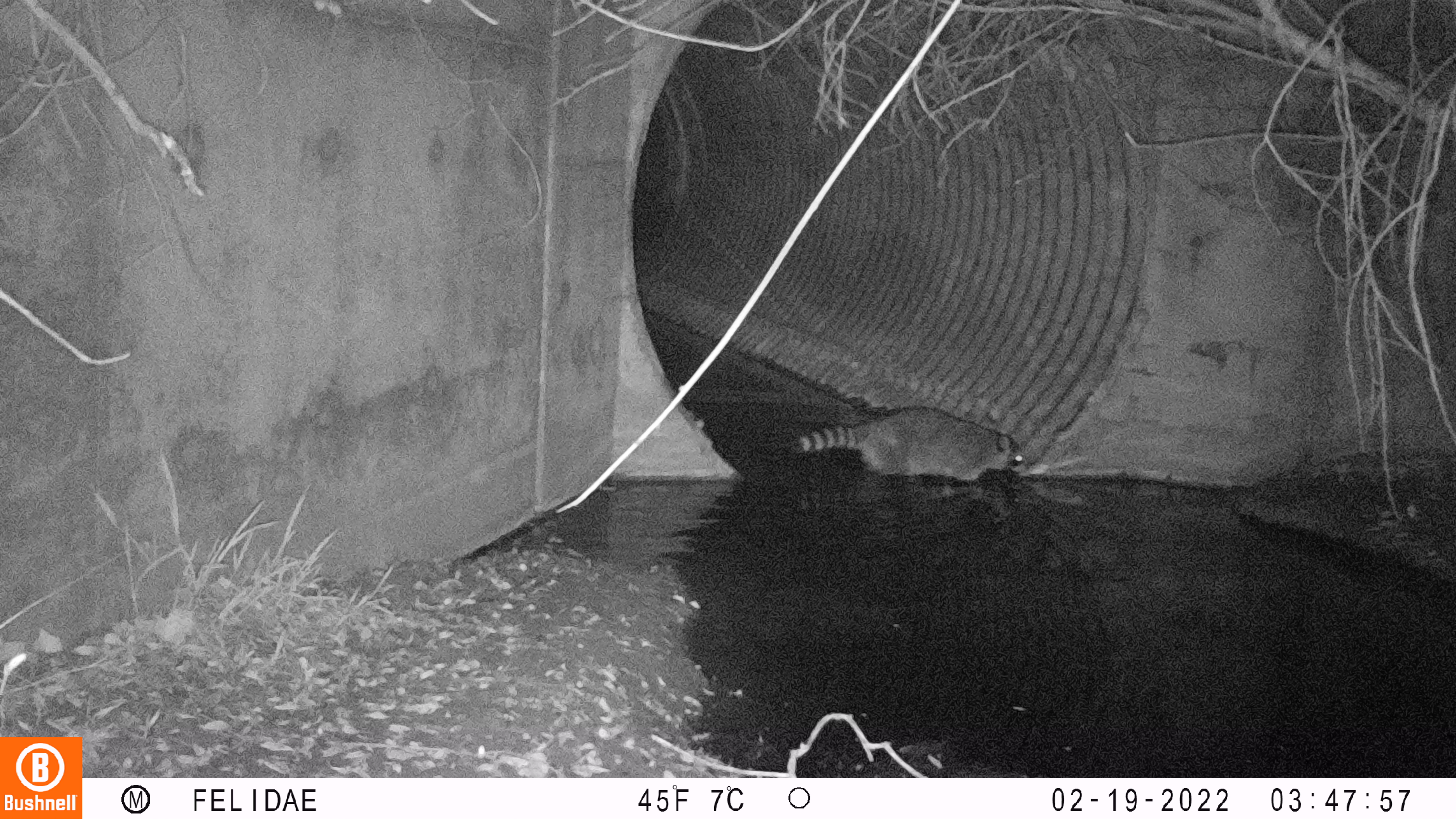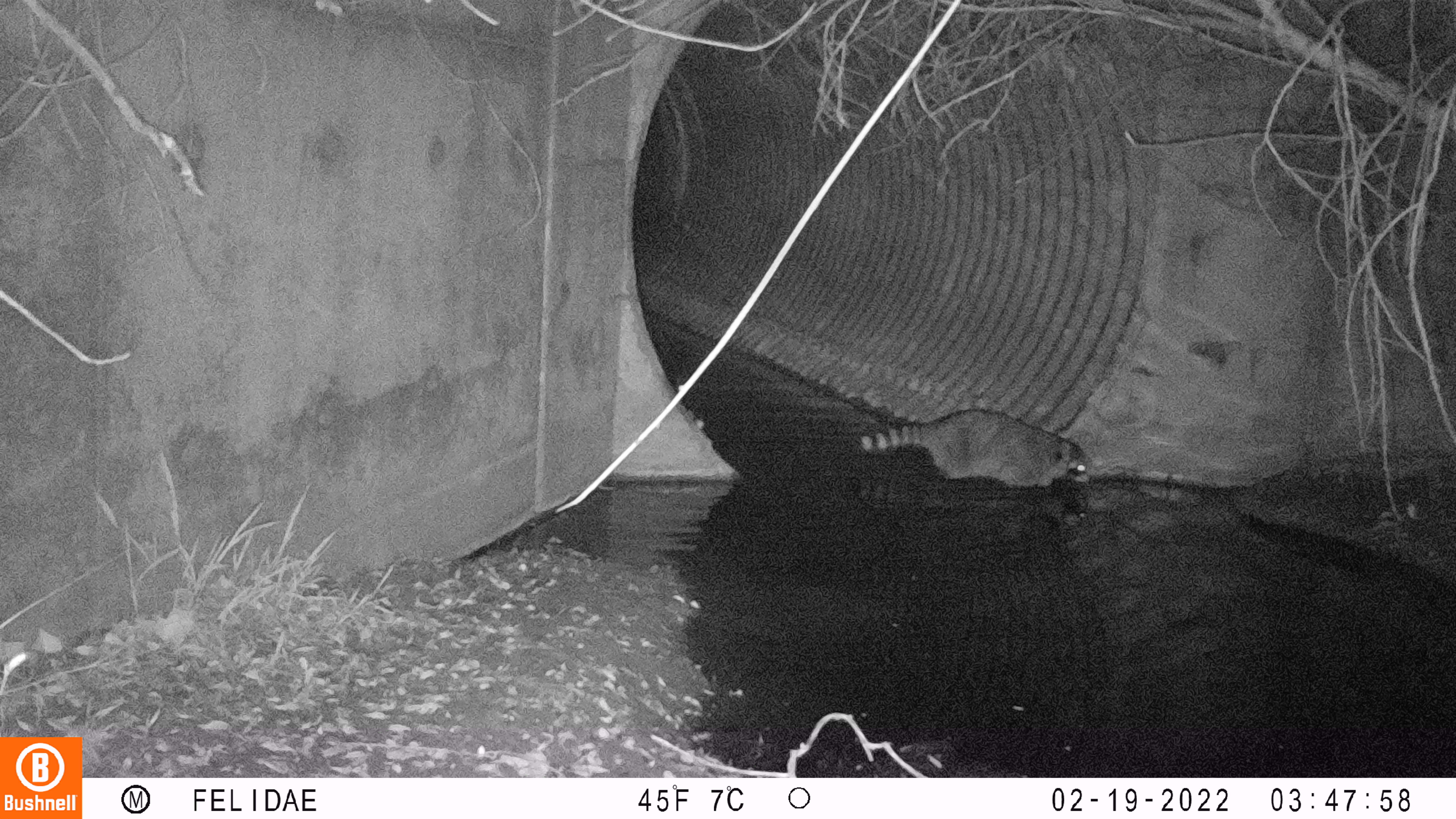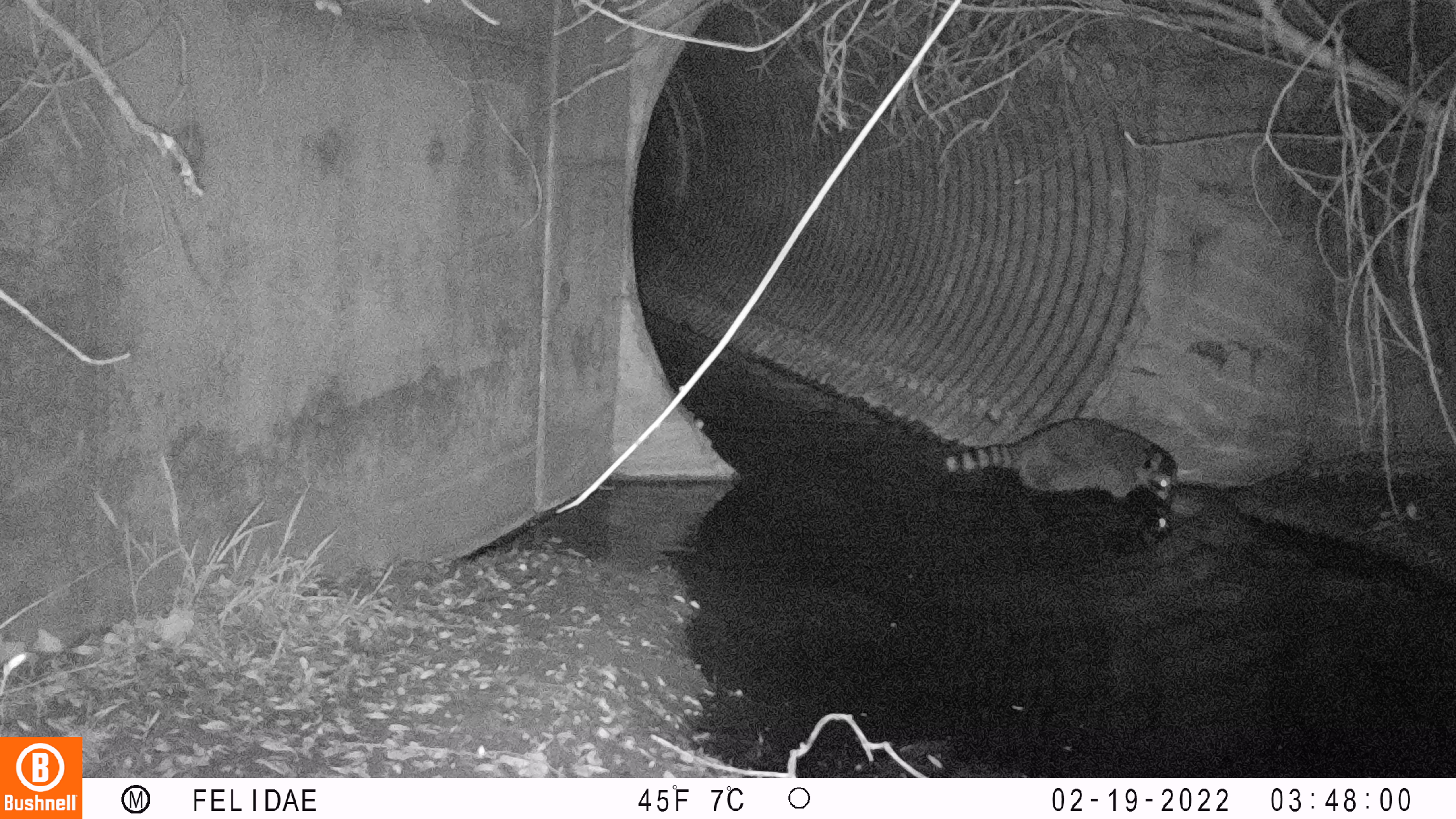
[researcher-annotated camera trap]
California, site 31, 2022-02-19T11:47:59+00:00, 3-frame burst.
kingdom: Animalia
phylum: Chordata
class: Mammalia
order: Carnivora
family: Procyonidae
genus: Procyon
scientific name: Procyon lotor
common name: raccoon